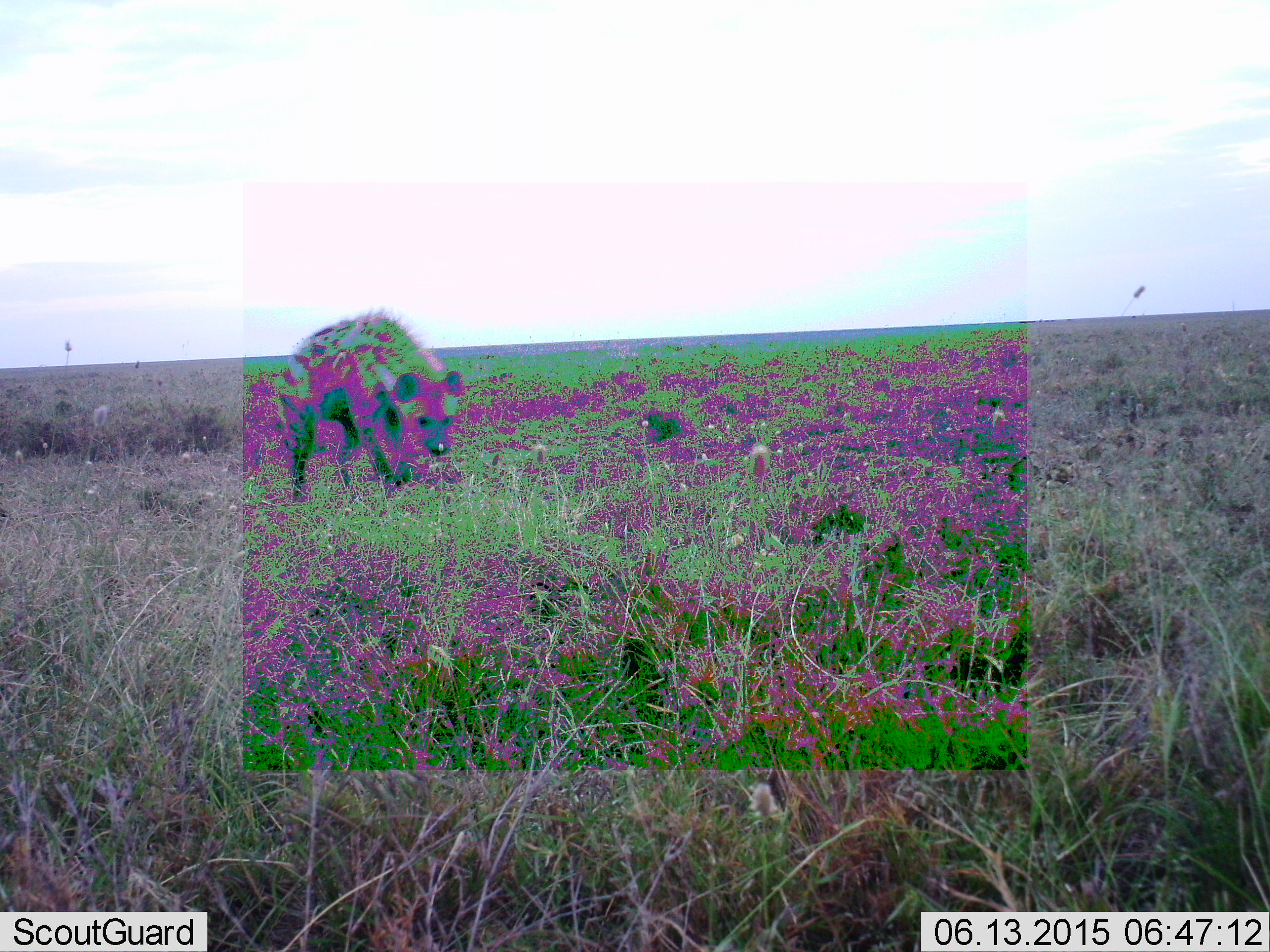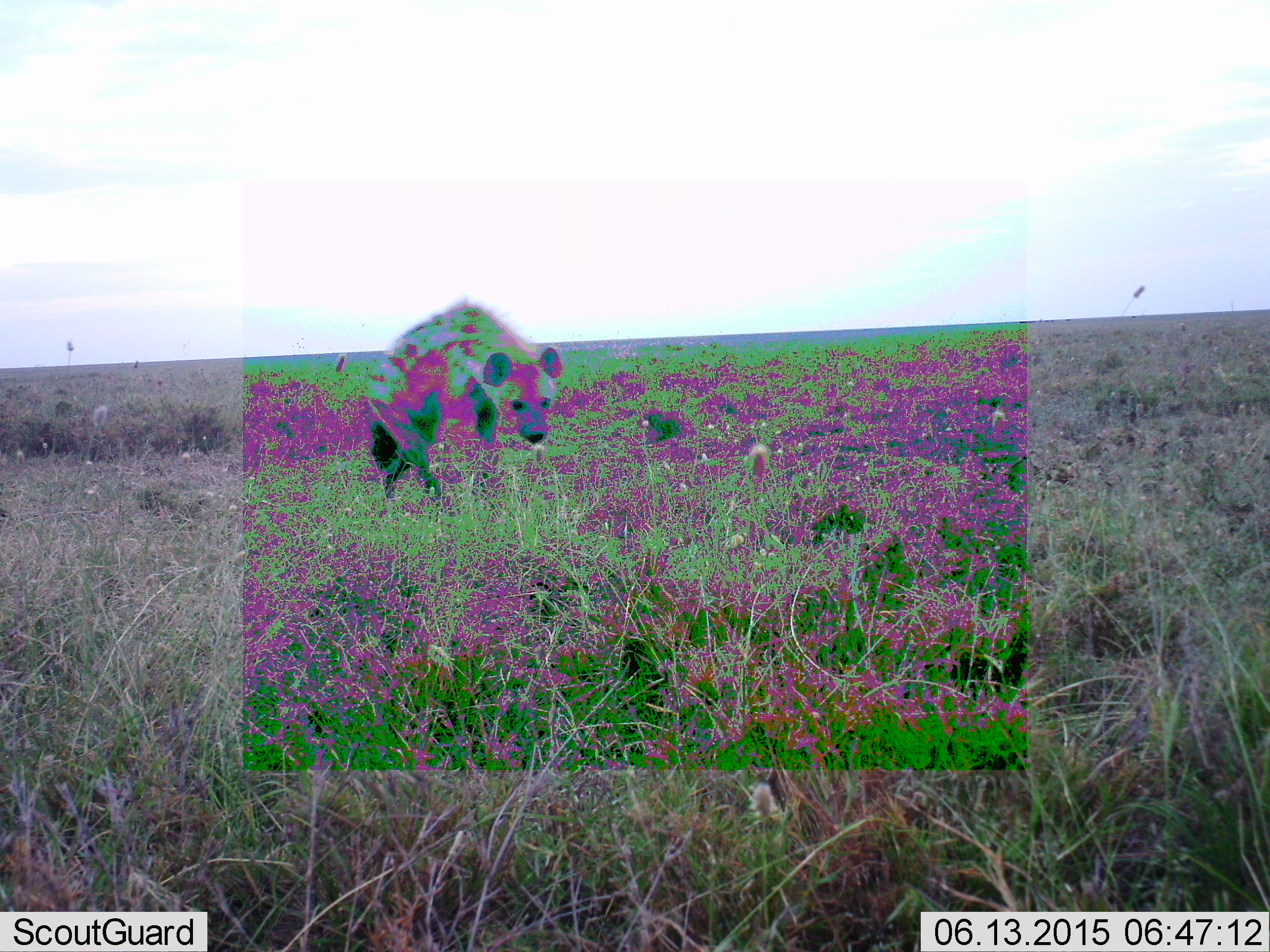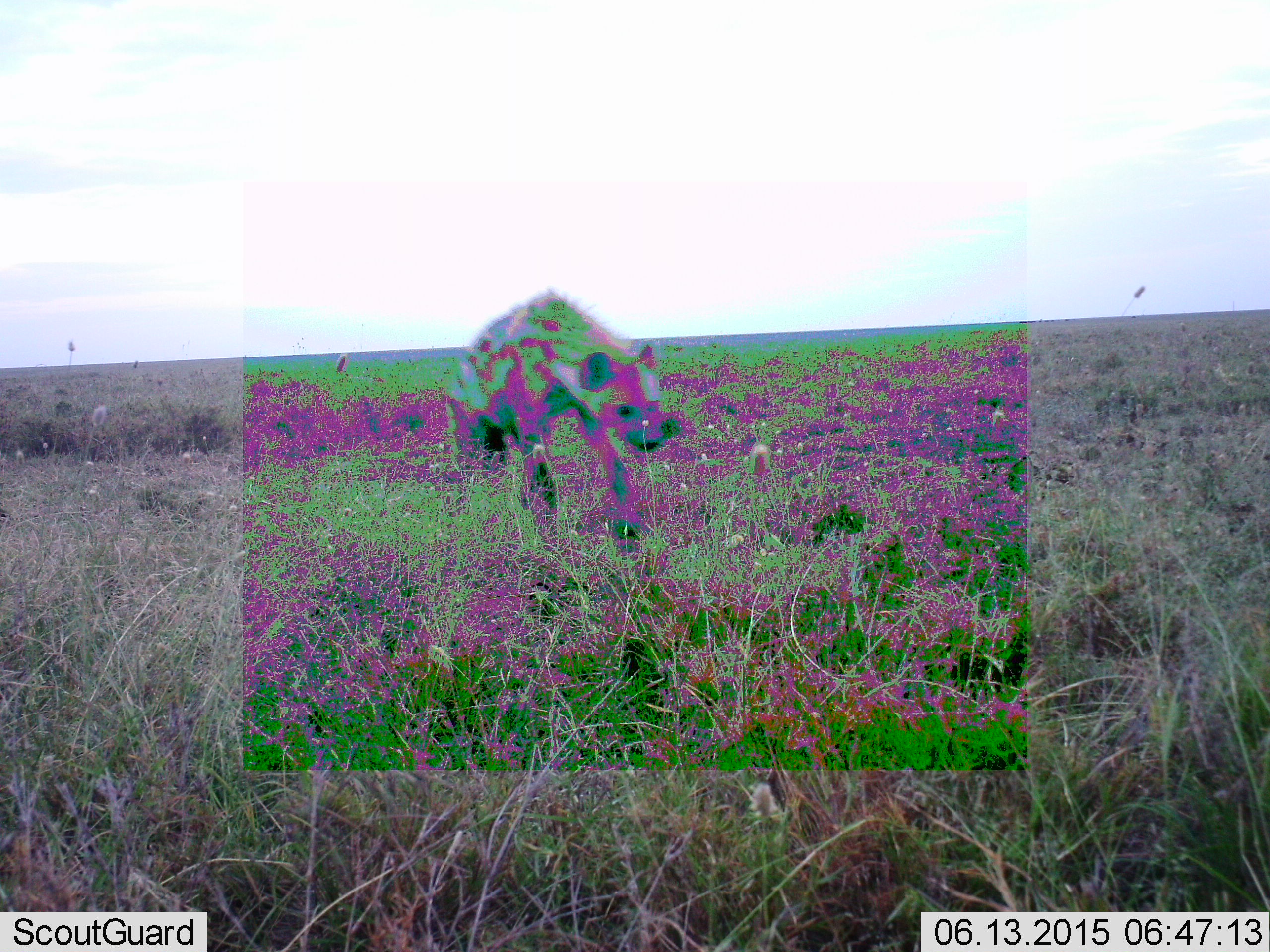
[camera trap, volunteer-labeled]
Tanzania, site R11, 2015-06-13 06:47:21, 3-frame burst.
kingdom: Animalia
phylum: Chordata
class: Mammalia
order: Carnivora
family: Hyaenidae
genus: Crocuta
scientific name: Crocuta crocuta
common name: spotted hyena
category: hyenaspotted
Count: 1.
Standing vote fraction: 20%.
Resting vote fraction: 0%.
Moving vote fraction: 80%.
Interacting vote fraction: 0%.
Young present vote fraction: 0%.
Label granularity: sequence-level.